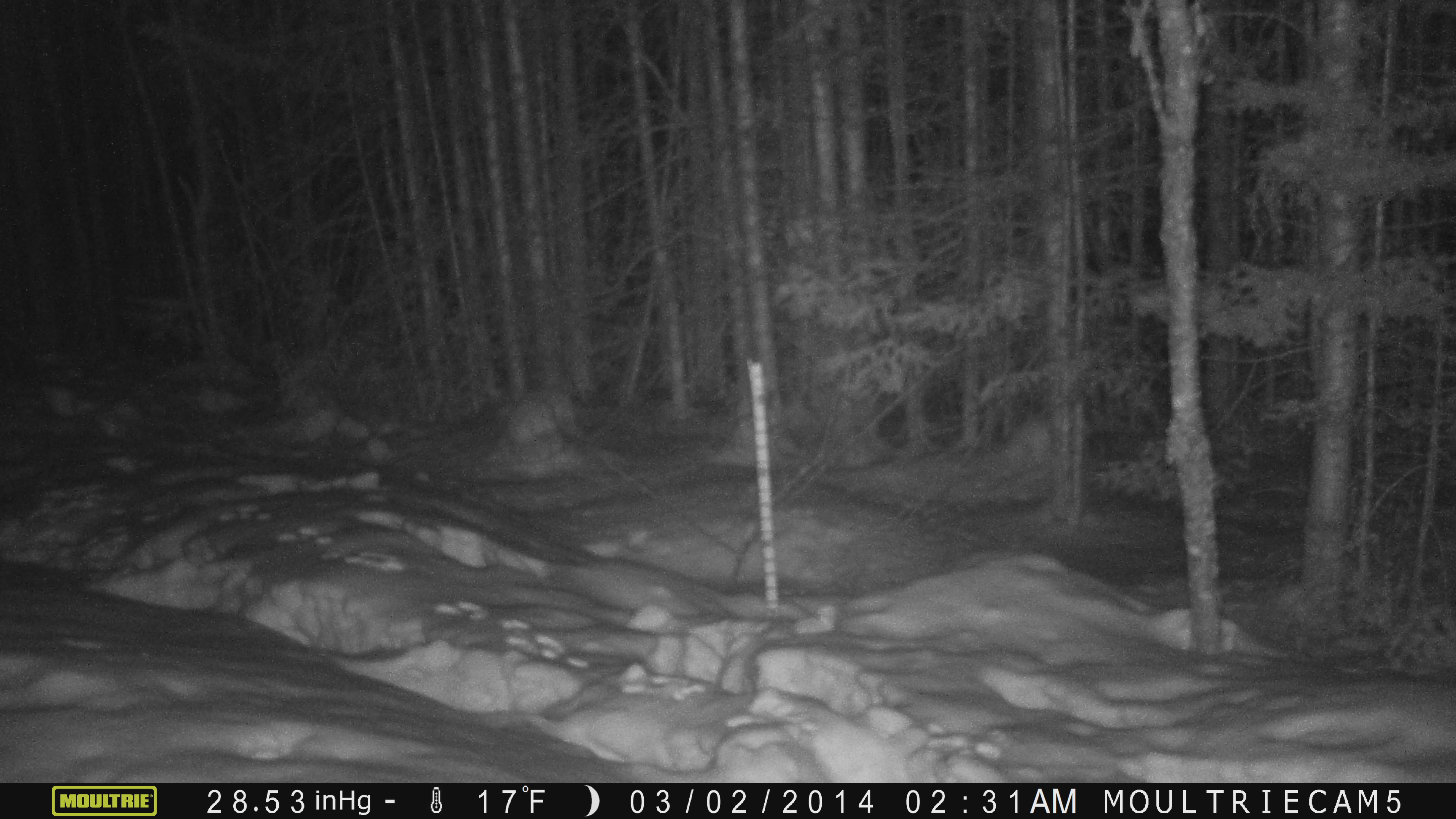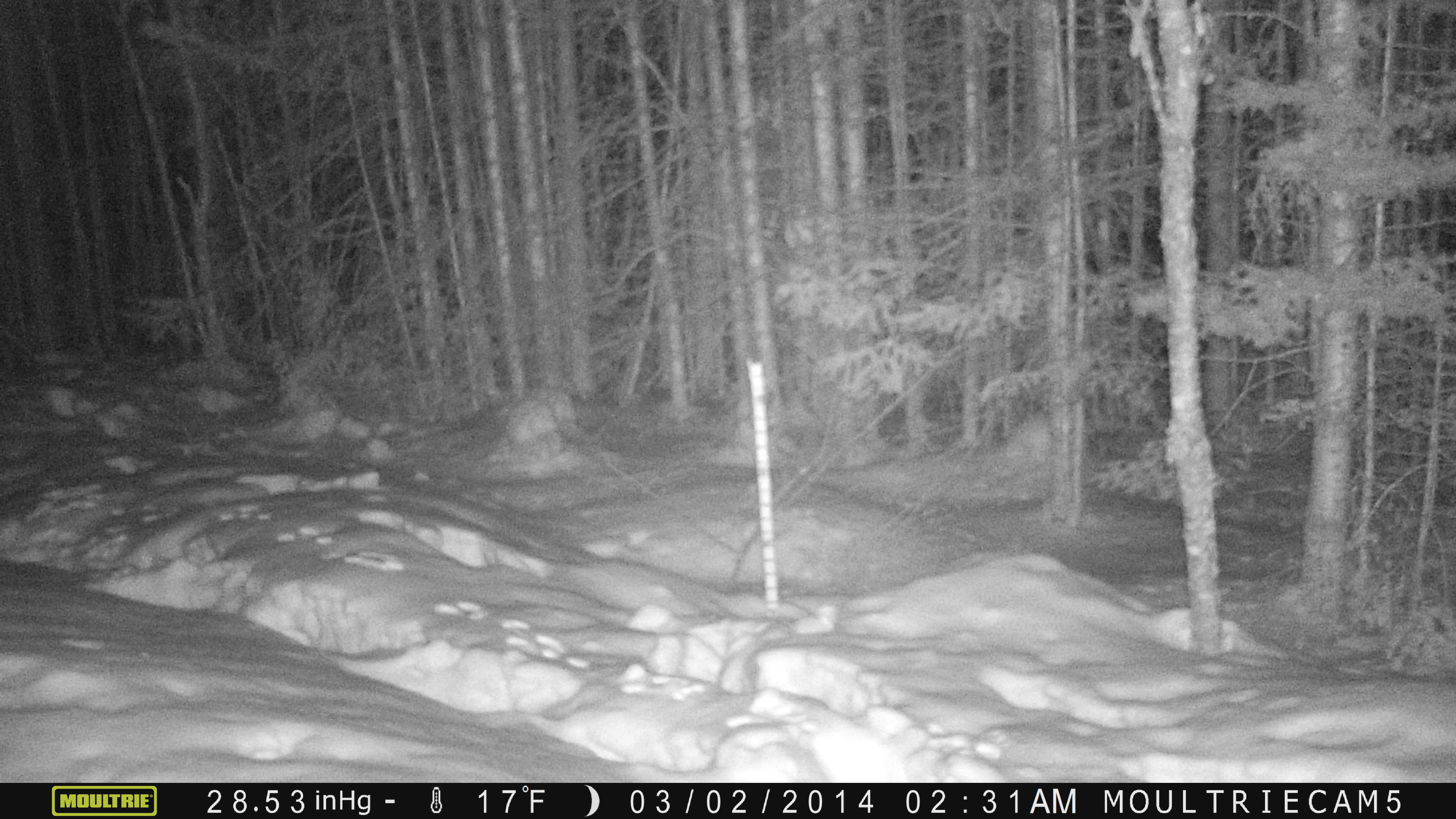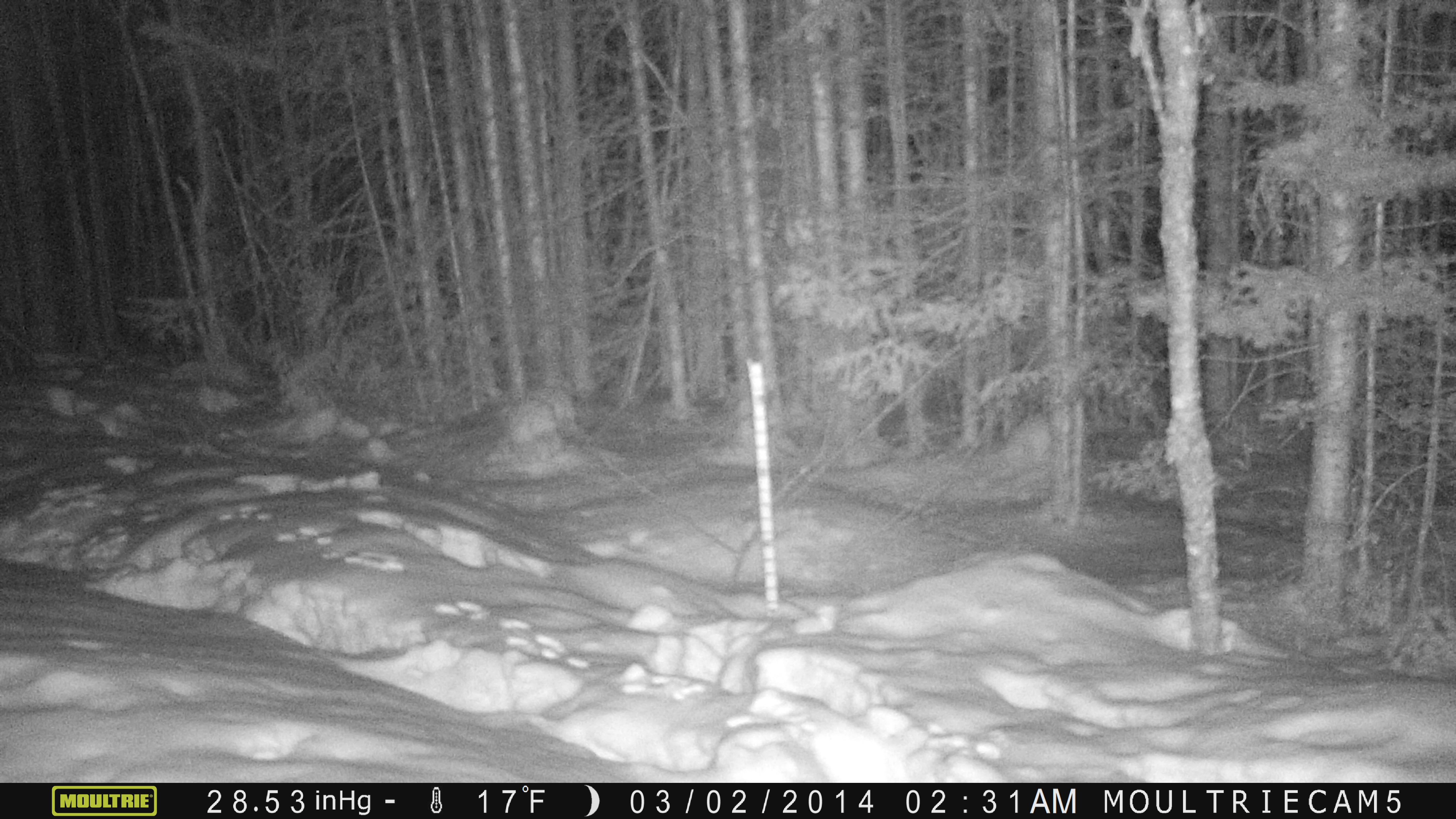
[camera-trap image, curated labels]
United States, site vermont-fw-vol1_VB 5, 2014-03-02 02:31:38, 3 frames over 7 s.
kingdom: Animalia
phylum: Chordata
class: Mammalia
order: Lagomorpha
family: Leporidae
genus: Lepus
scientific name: Lepus americanus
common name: snowshoe hare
Snowshoe hare (Lepus americanus).